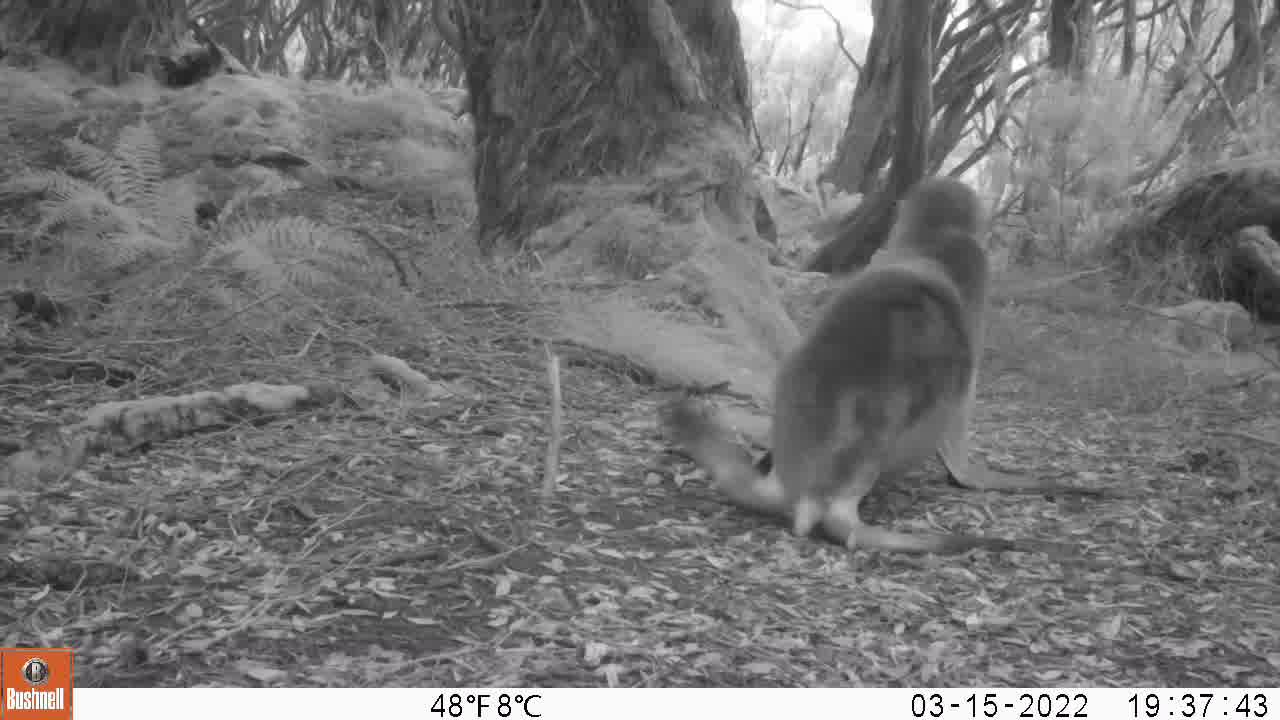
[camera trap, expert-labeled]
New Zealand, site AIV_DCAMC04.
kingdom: Animalia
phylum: Chordata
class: Mammalia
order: Carnivora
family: Otariidae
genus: Phocarctos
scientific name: Phocarctos hookeri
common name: new zealand sea lion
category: sealion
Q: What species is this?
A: Sealion (new zealand sea lion) (Phocarctos hookeri).